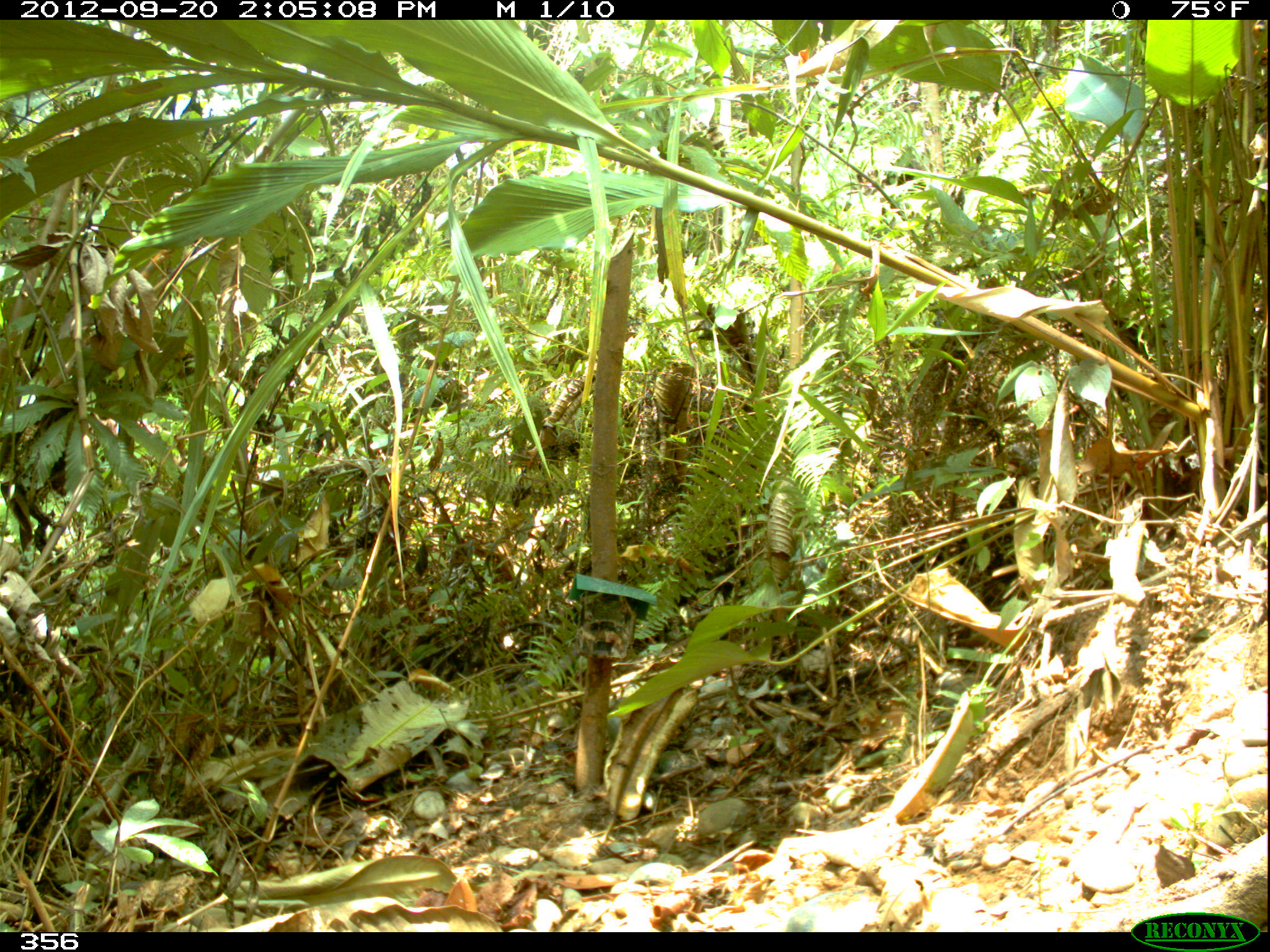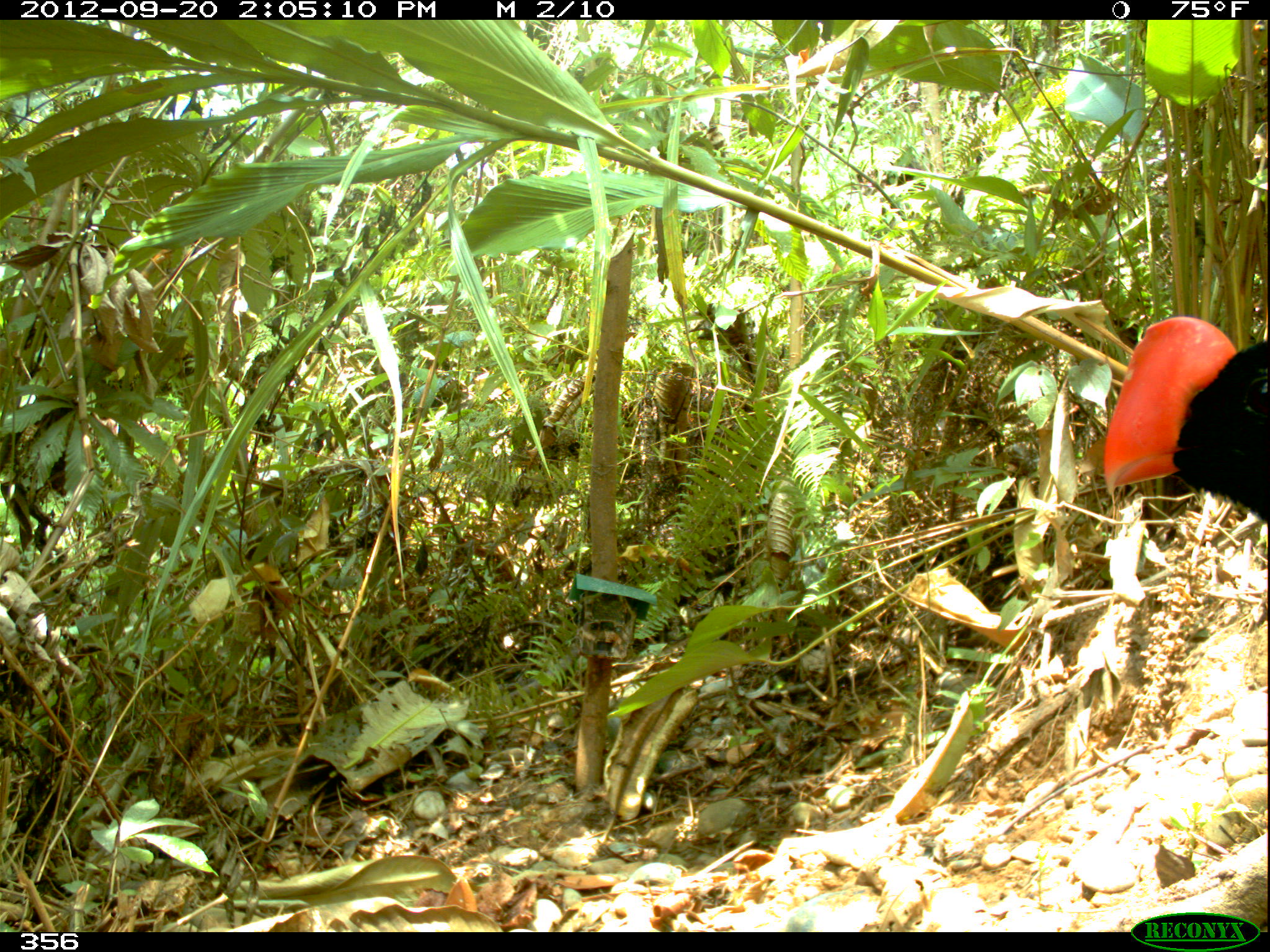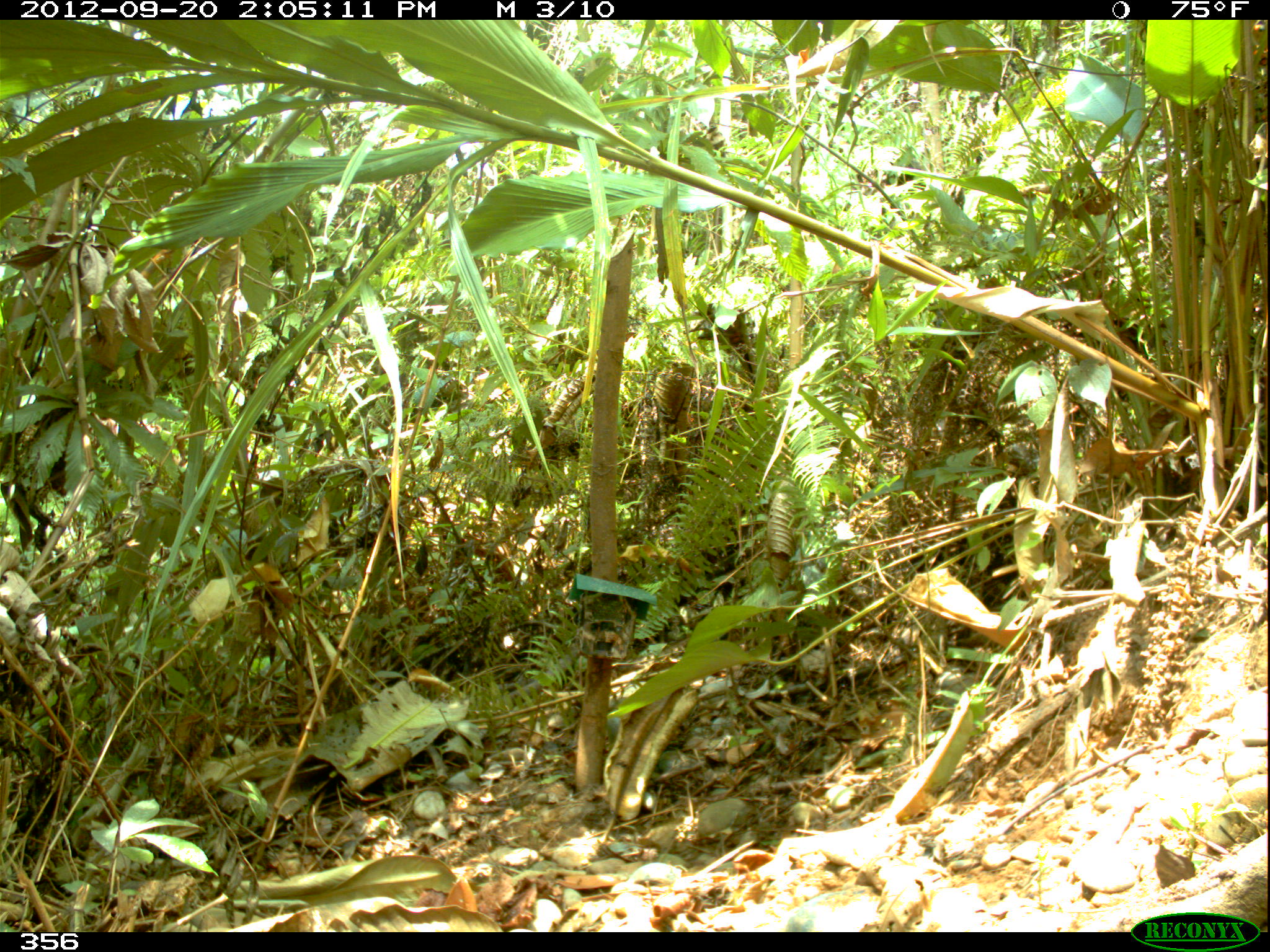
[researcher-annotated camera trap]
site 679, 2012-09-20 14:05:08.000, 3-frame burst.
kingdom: Animalia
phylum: Chordata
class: Aves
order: Galliformes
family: Cracidae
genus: Mitu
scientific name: Mitu tuberosum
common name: razor-billed curassow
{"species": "Mitu tuberosum (razor-billed curassow)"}